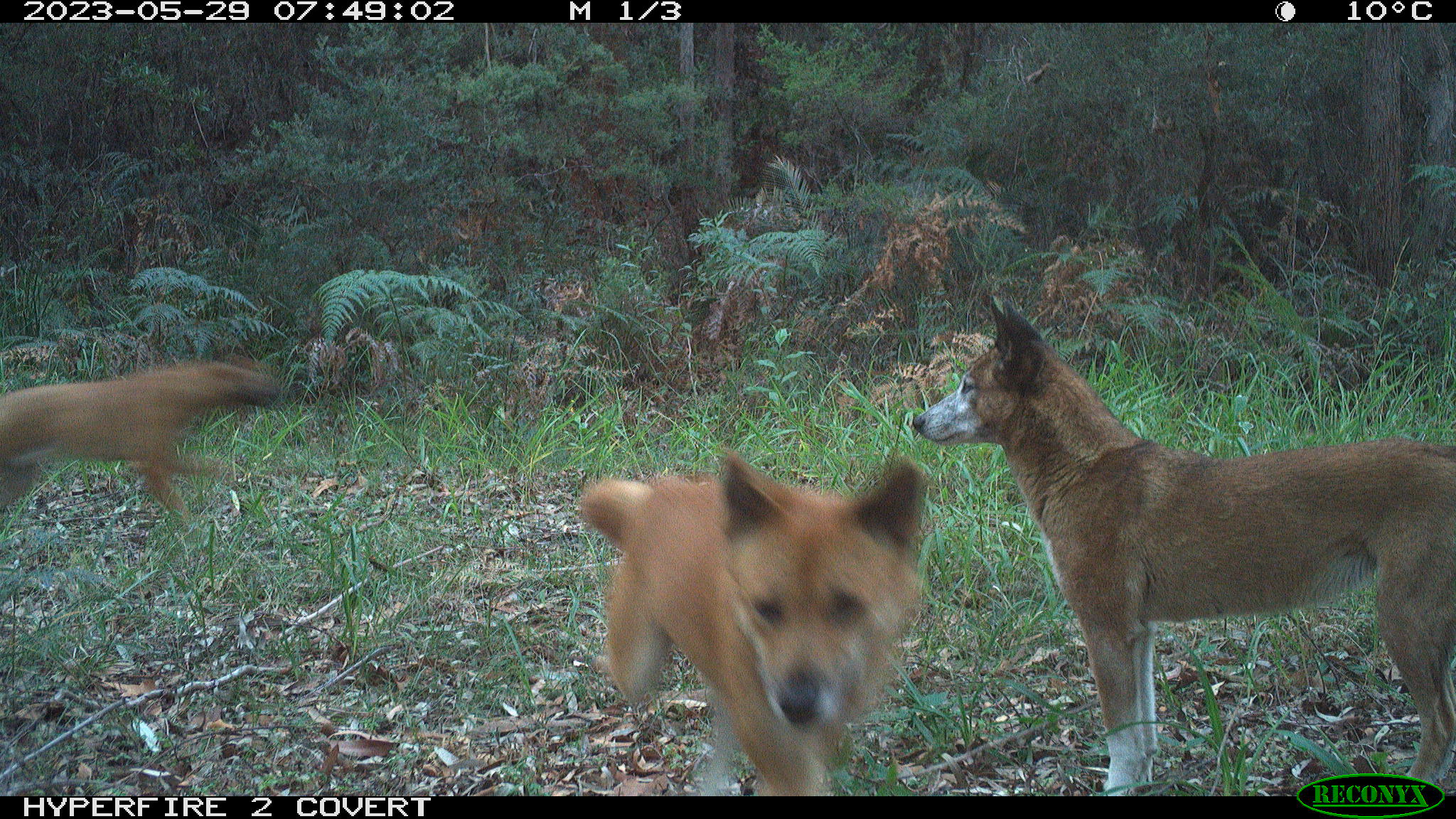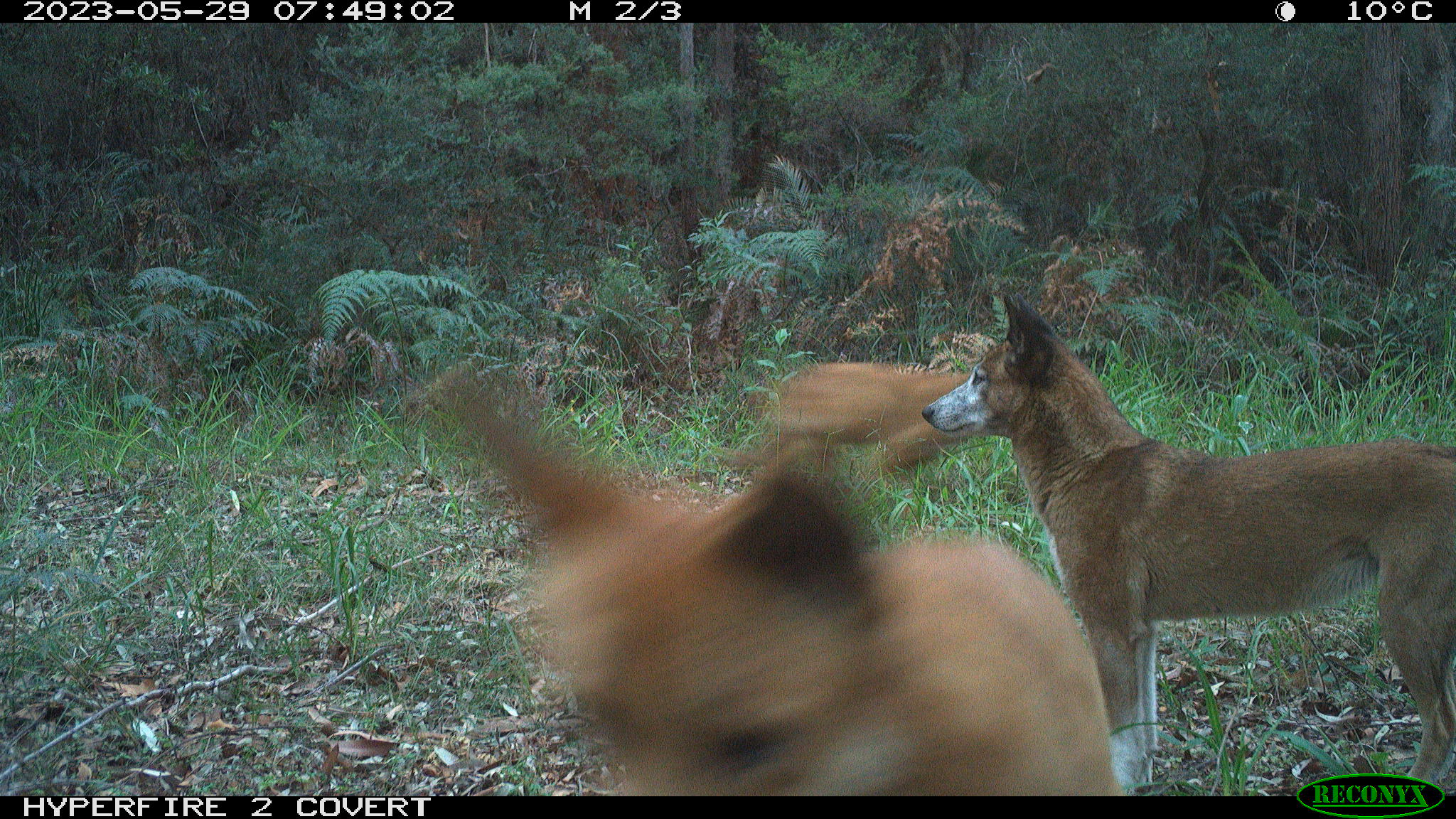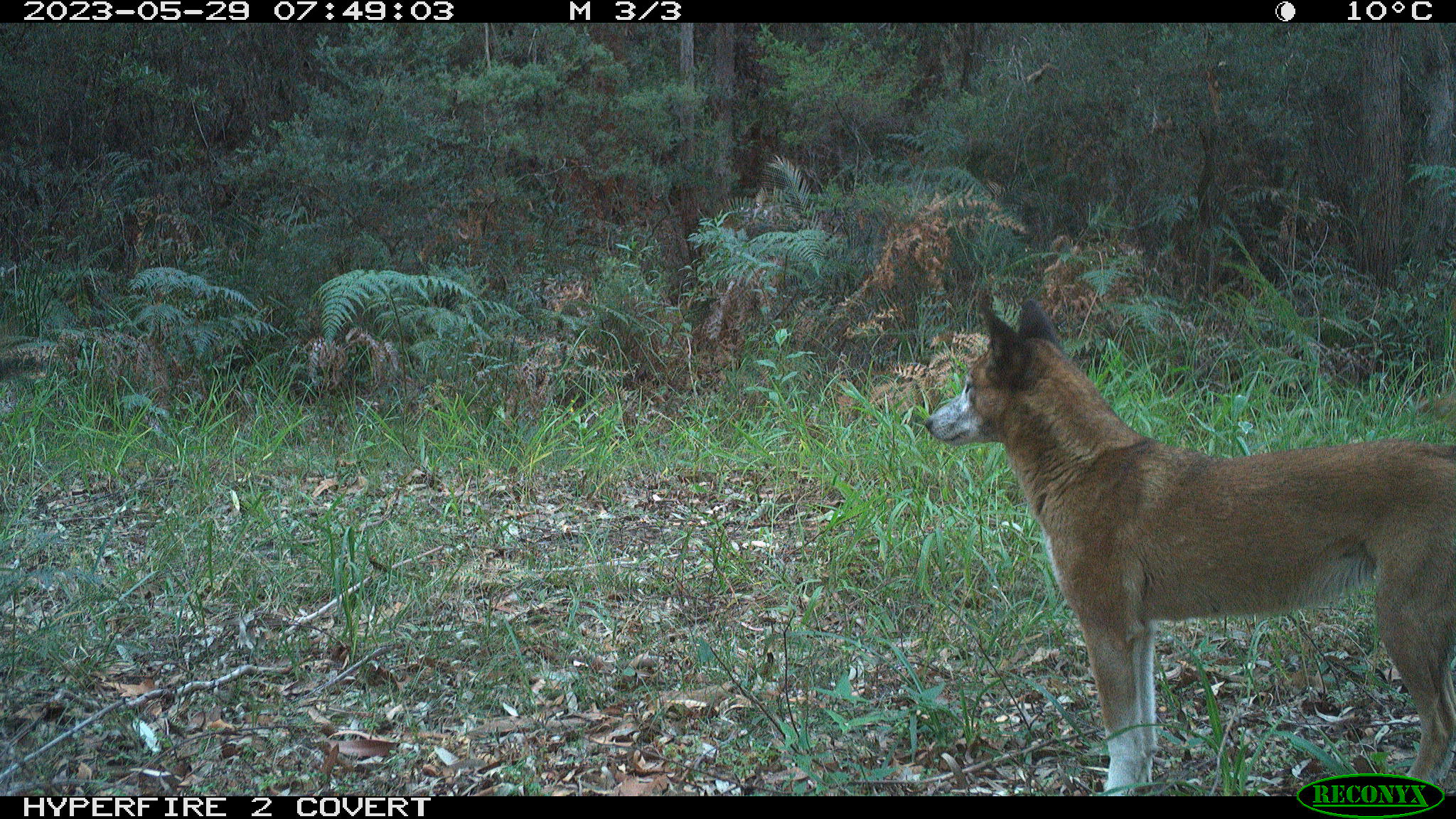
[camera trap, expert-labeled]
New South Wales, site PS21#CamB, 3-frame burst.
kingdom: Animalia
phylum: Chordata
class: Mammalia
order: Carnivora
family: Canidae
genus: Canis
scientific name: Canis familiaris dingo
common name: dingo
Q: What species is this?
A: Dingo (Canis familiaris dingo).